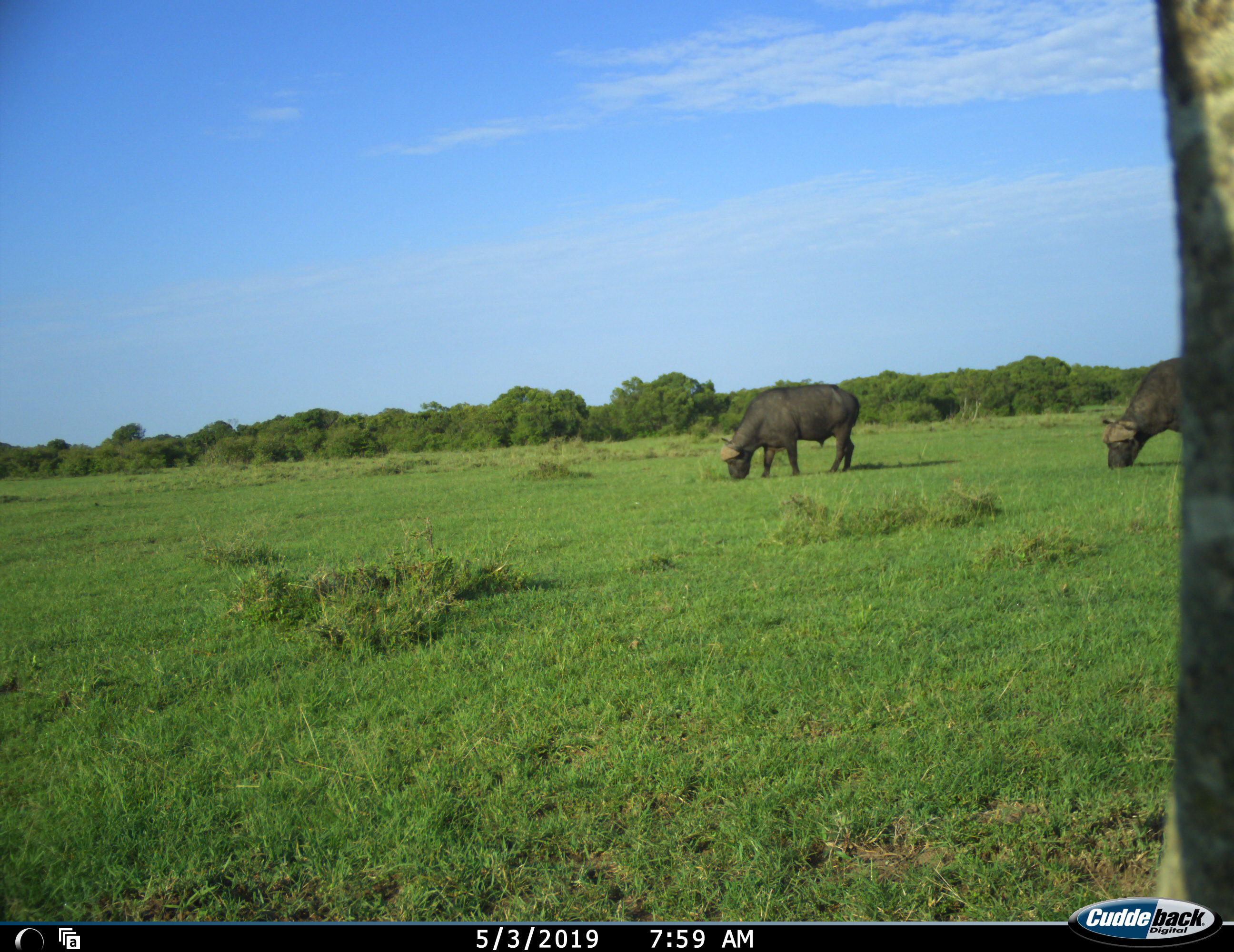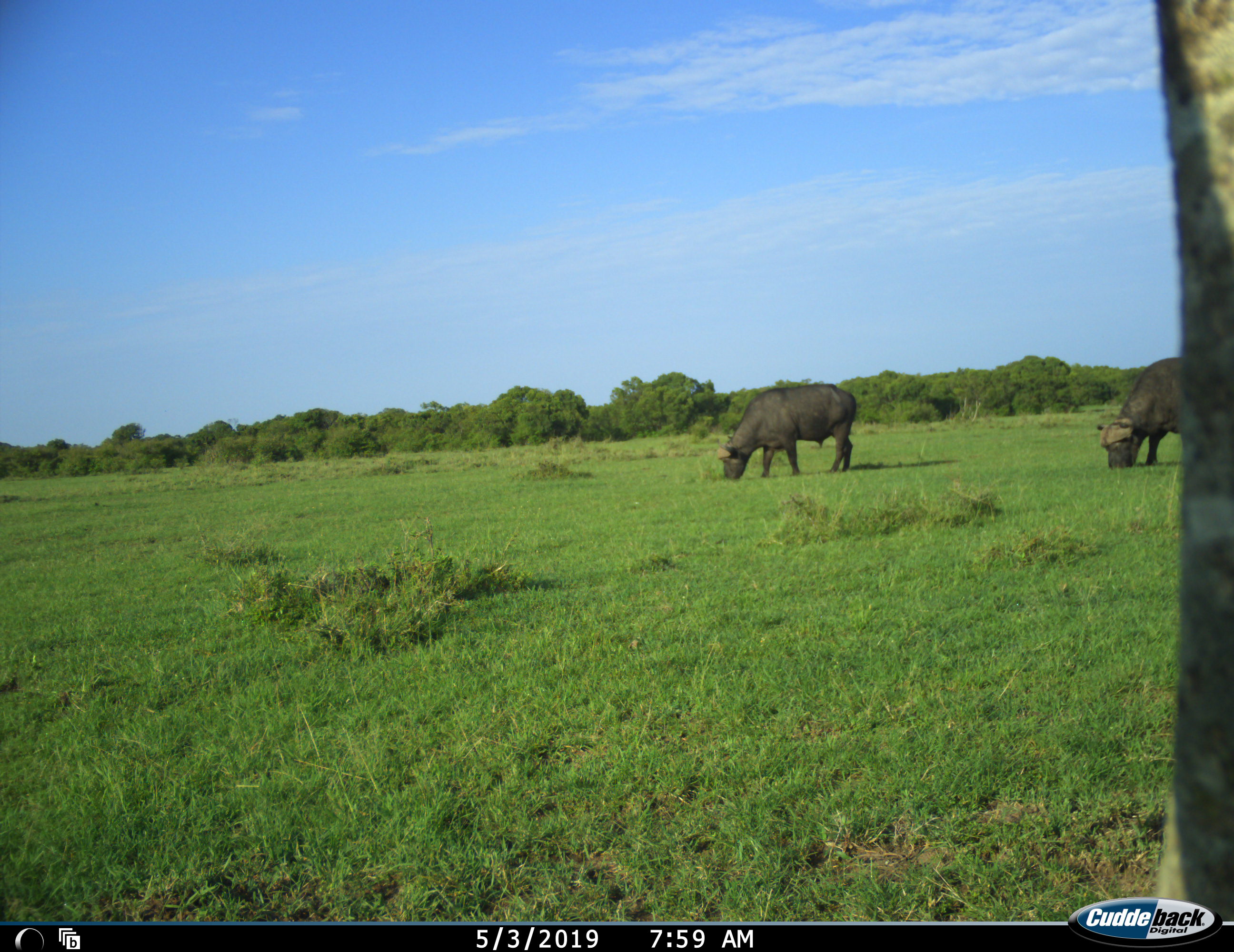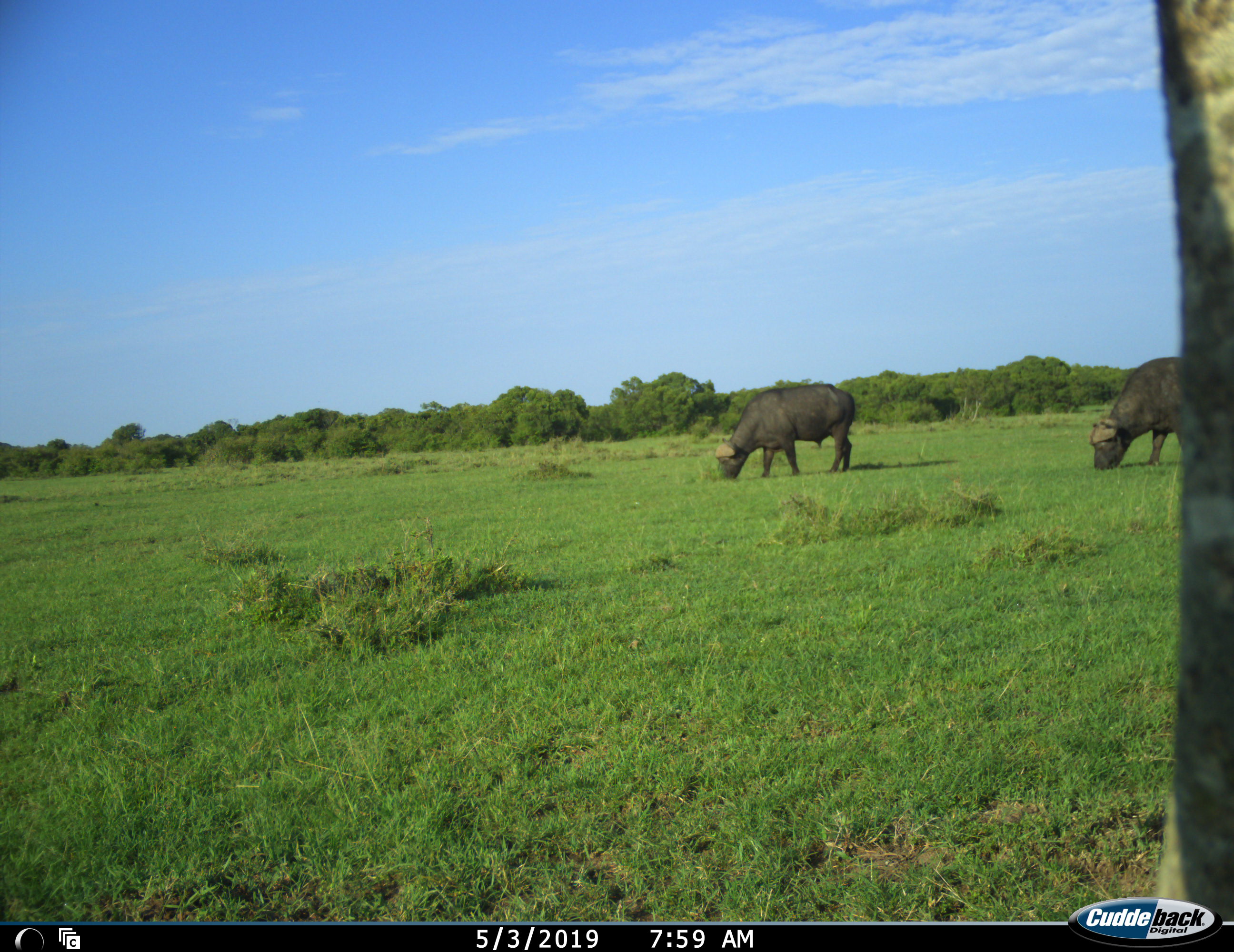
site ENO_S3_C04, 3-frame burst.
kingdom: Animalia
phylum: Chordata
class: Mammalia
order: Artiodactyla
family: Bovidae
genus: Syncerus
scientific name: Syncerus caffer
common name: african buffalo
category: buffalo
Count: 2.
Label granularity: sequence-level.